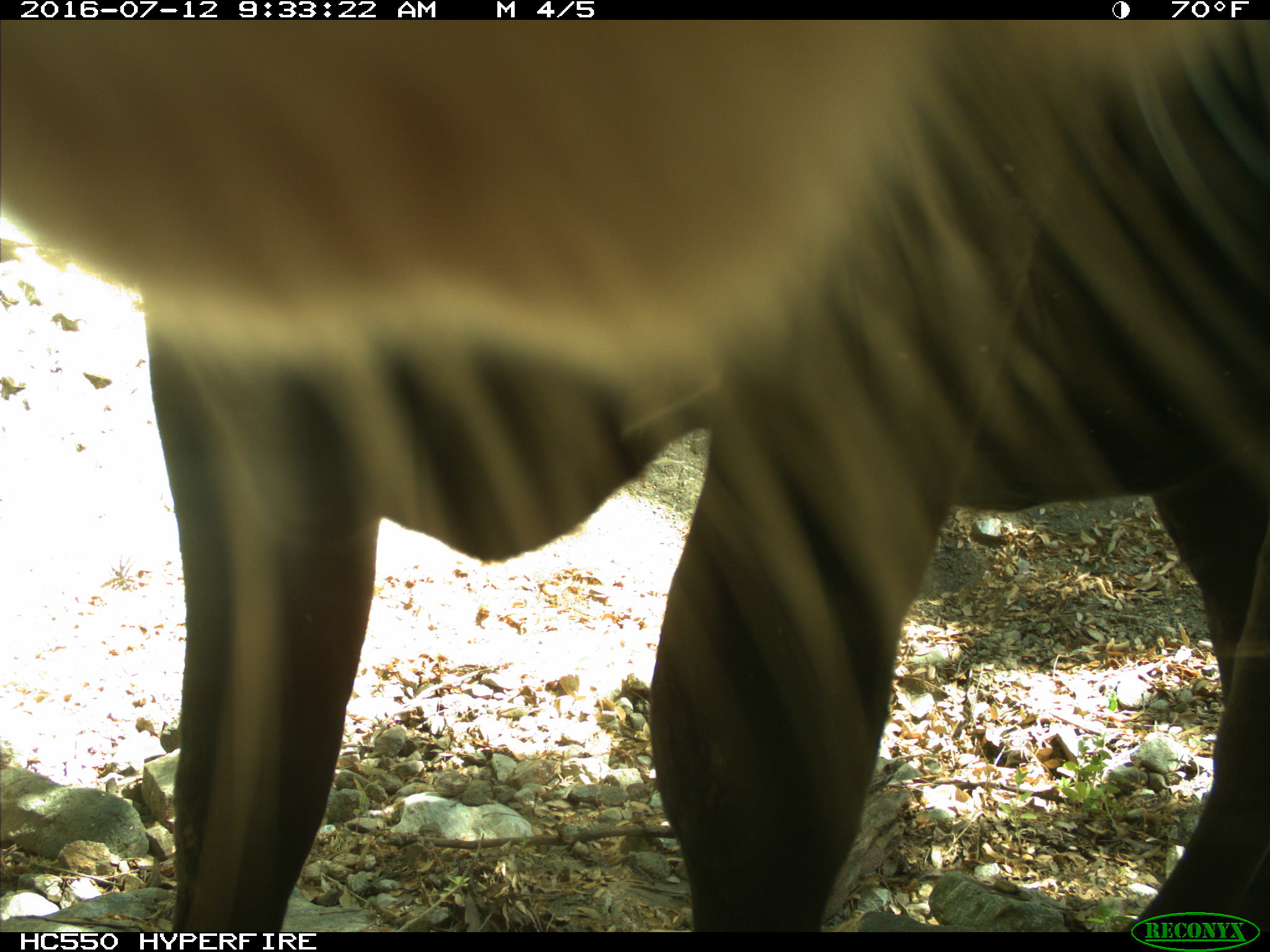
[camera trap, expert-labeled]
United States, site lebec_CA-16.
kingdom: Animalia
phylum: Chordata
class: Mammalia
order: Artiodactyla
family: Bovidae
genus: Bos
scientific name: Bos taurus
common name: domestic cow